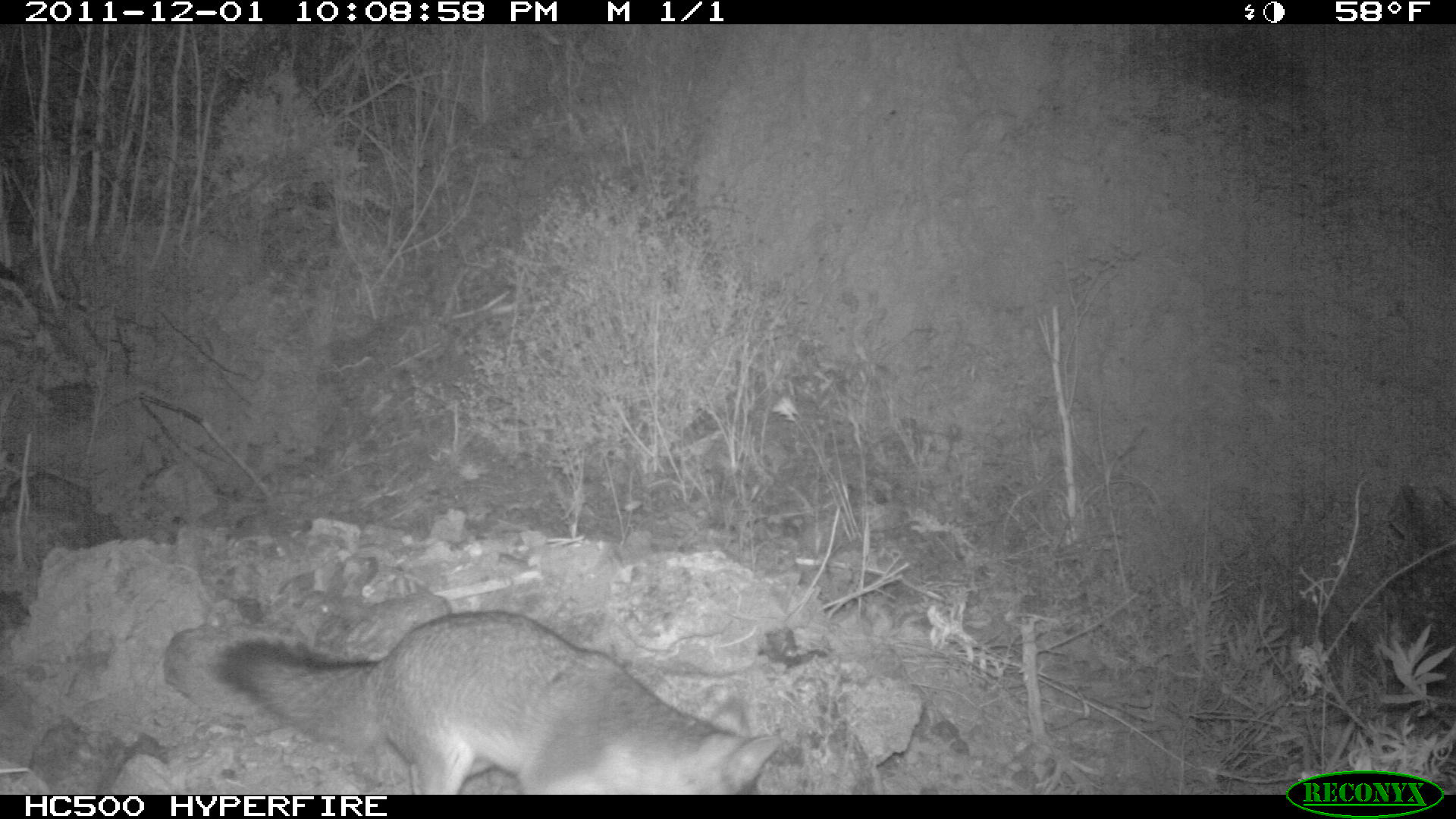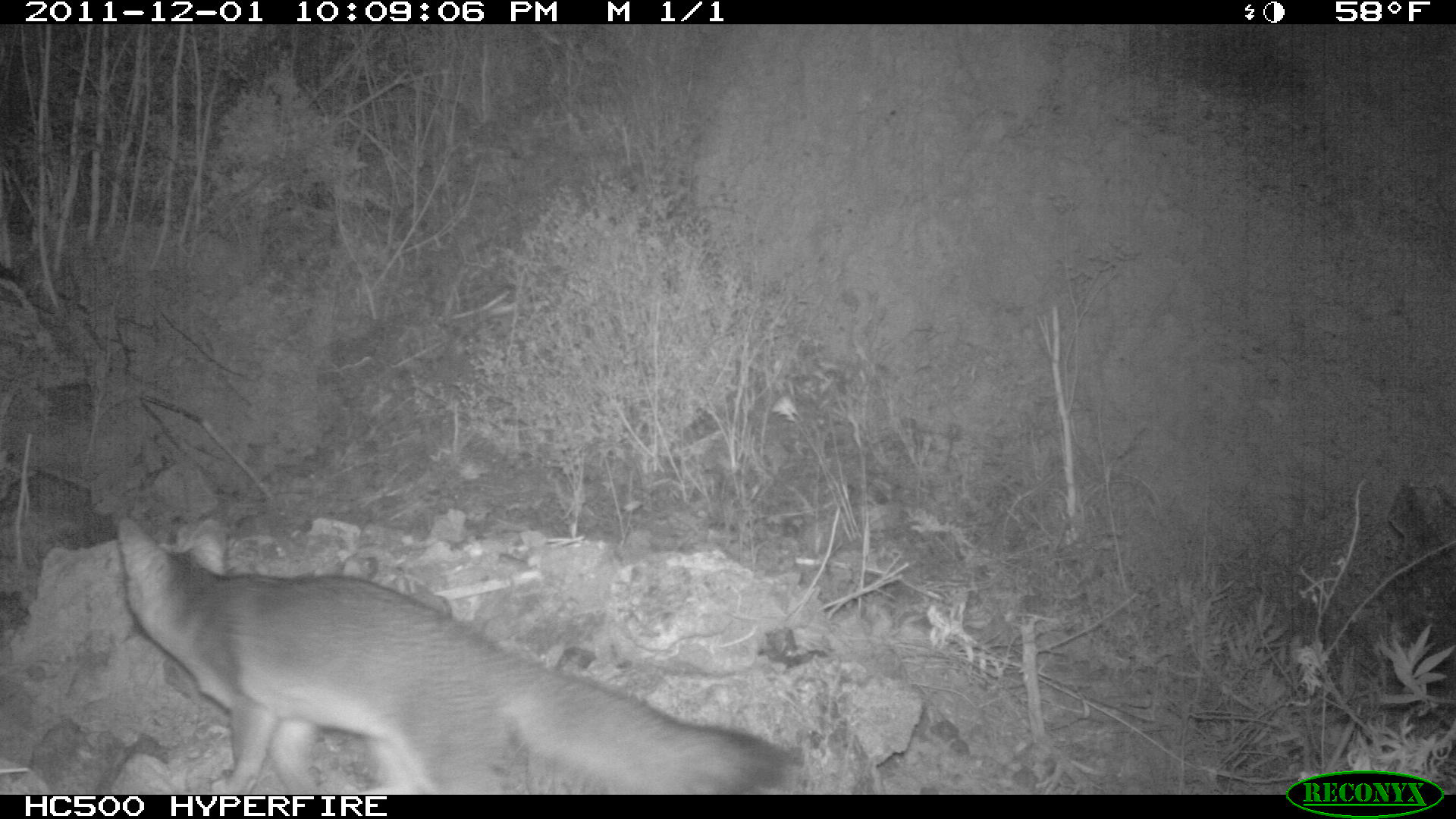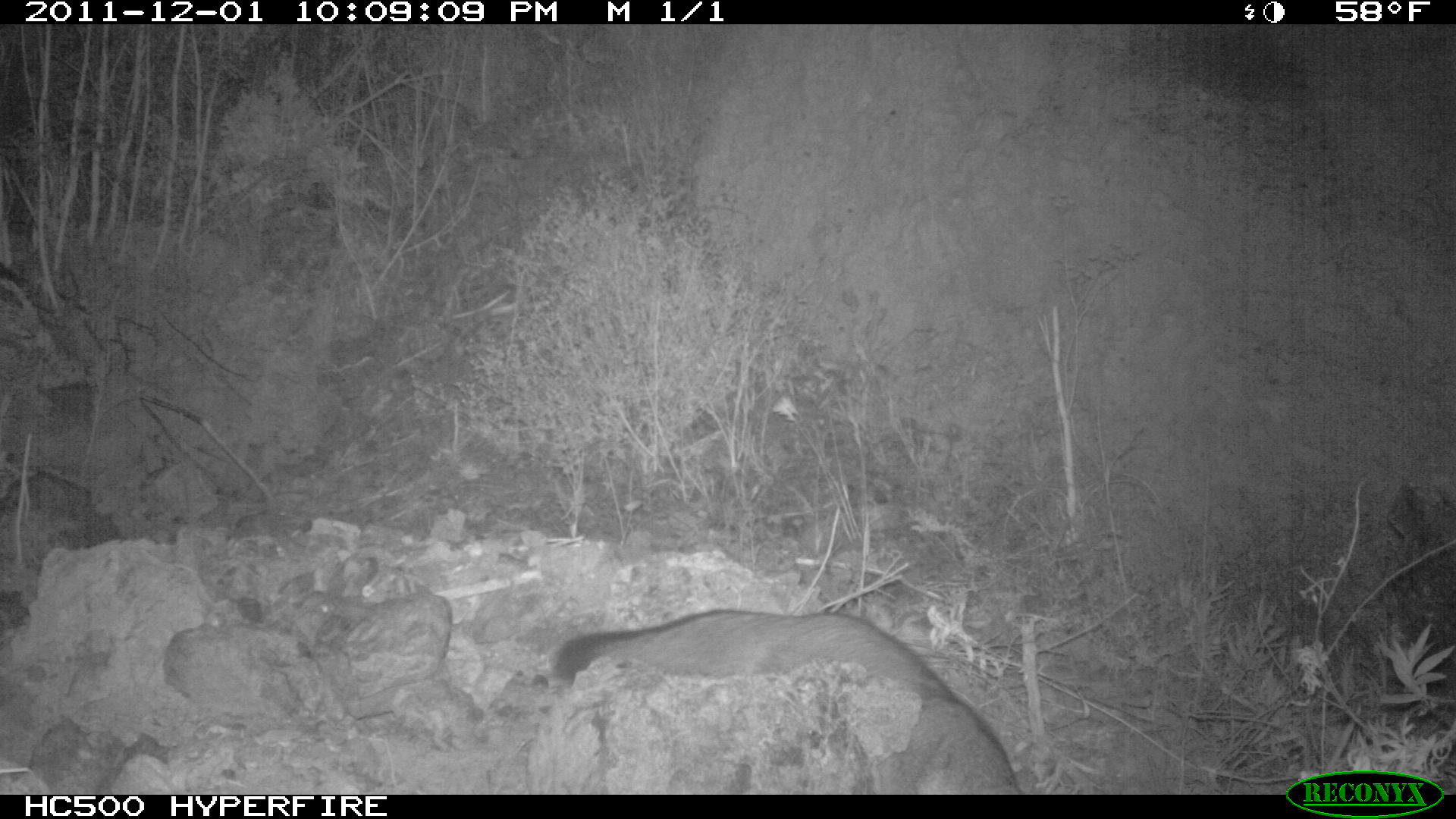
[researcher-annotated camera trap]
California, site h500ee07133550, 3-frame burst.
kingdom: Animalia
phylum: Chordata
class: Mammalia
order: Carnivora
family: Canidae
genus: Urocyon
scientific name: Urocyon littoralis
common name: island fox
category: fox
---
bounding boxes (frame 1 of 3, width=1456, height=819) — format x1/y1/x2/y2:
fox: 215/609/780/795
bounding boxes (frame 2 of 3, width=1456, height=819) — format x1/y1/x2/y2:
fox: 116/515/795/794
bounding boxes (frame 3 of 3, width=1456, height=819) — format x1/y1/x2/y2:
fox: 551/609/1025/795